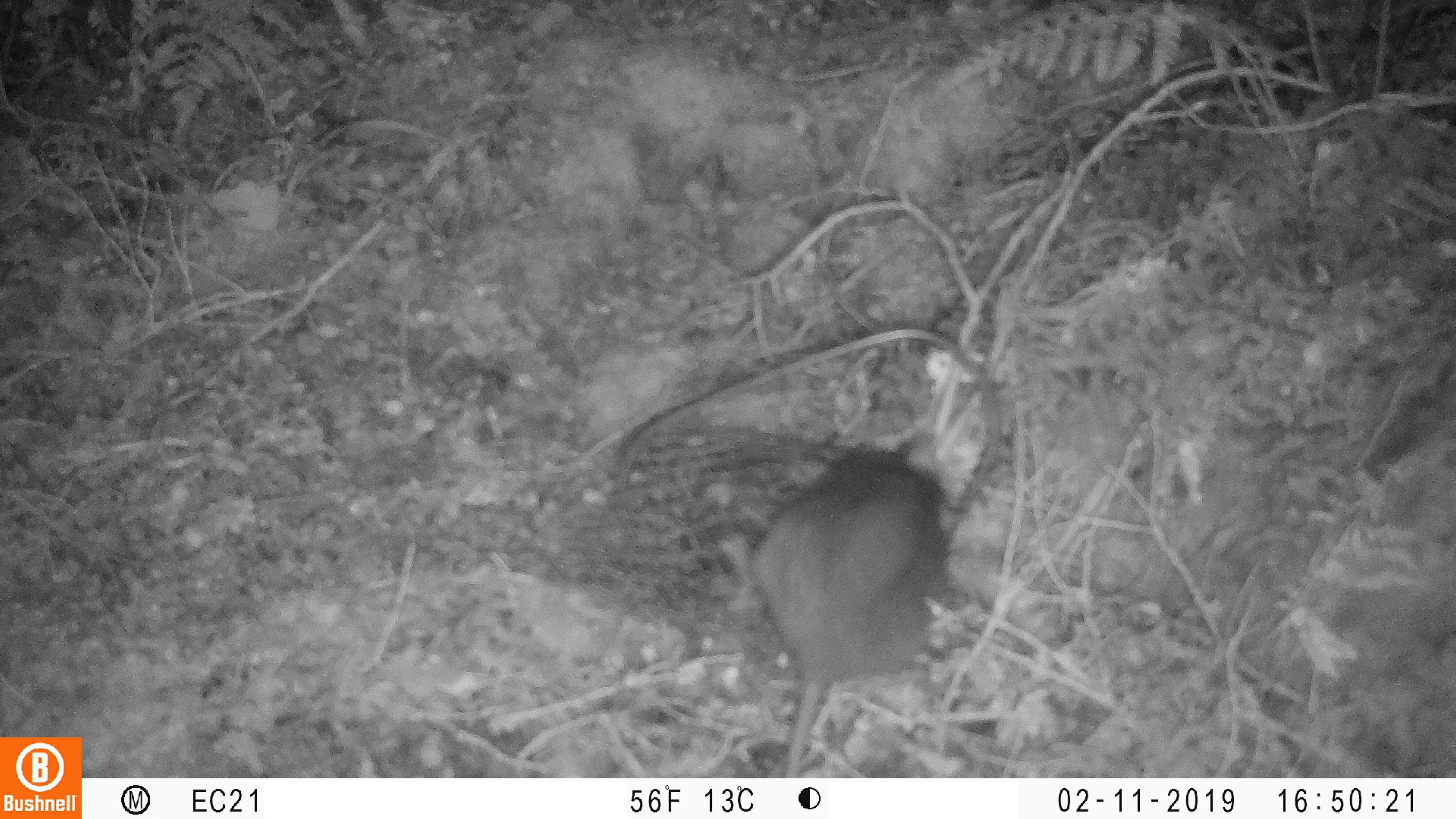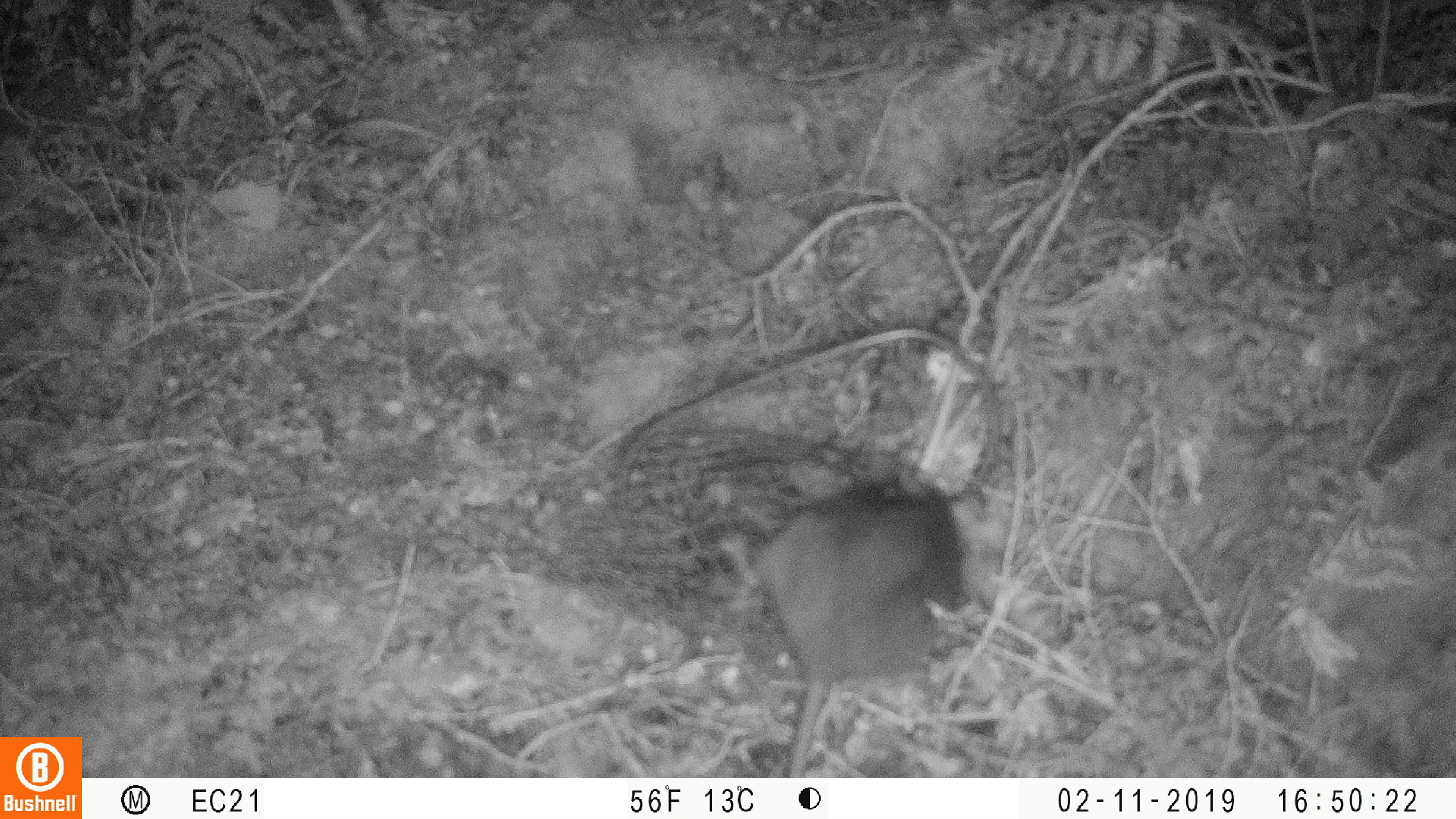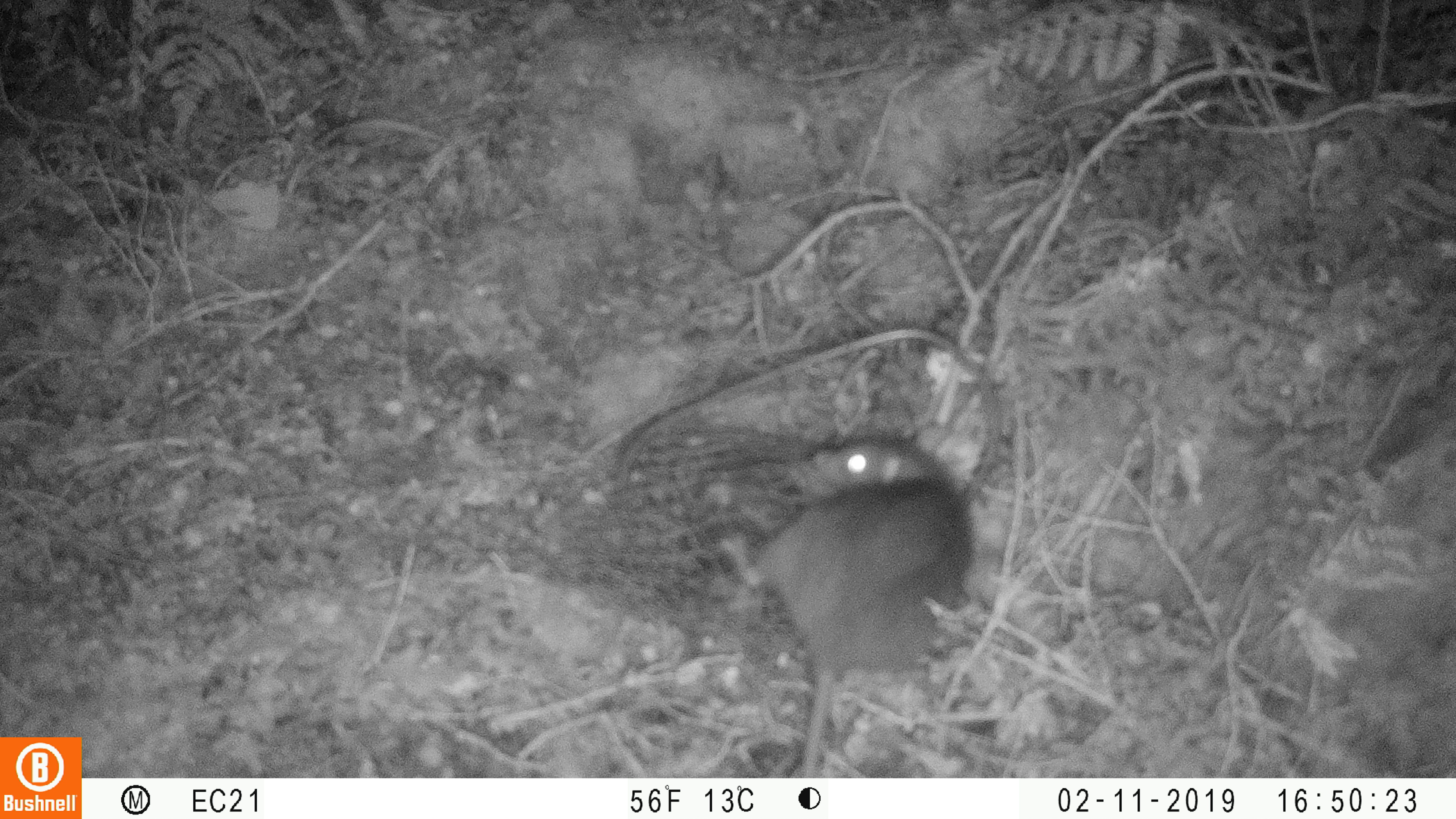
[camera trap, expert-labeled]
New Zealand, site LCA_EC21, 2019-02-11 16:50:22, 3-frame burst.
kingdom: Animalia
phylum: Chordata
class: Mammalia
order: Rodentia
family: Muridae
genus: Rattus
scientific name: Rattus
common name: rat